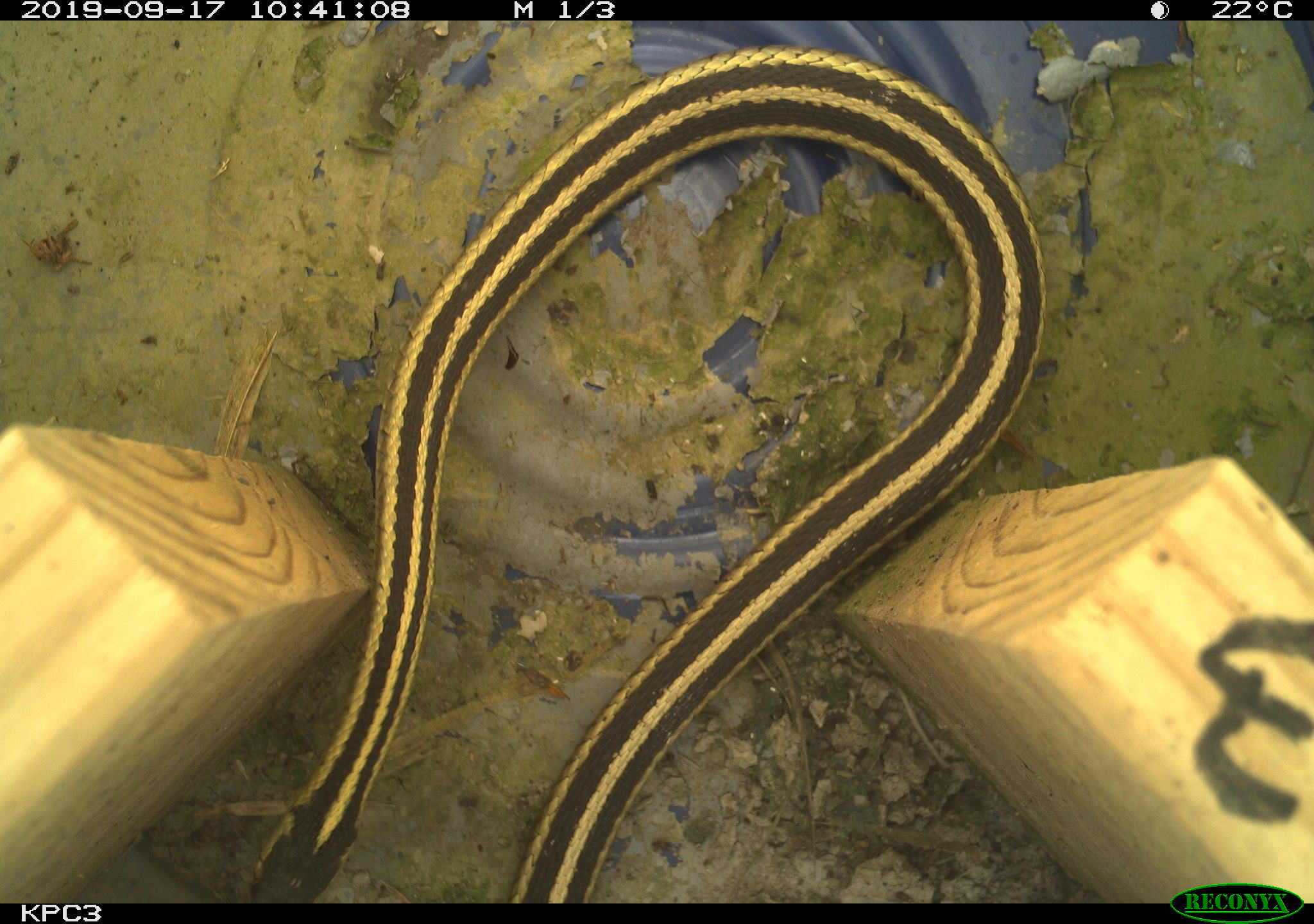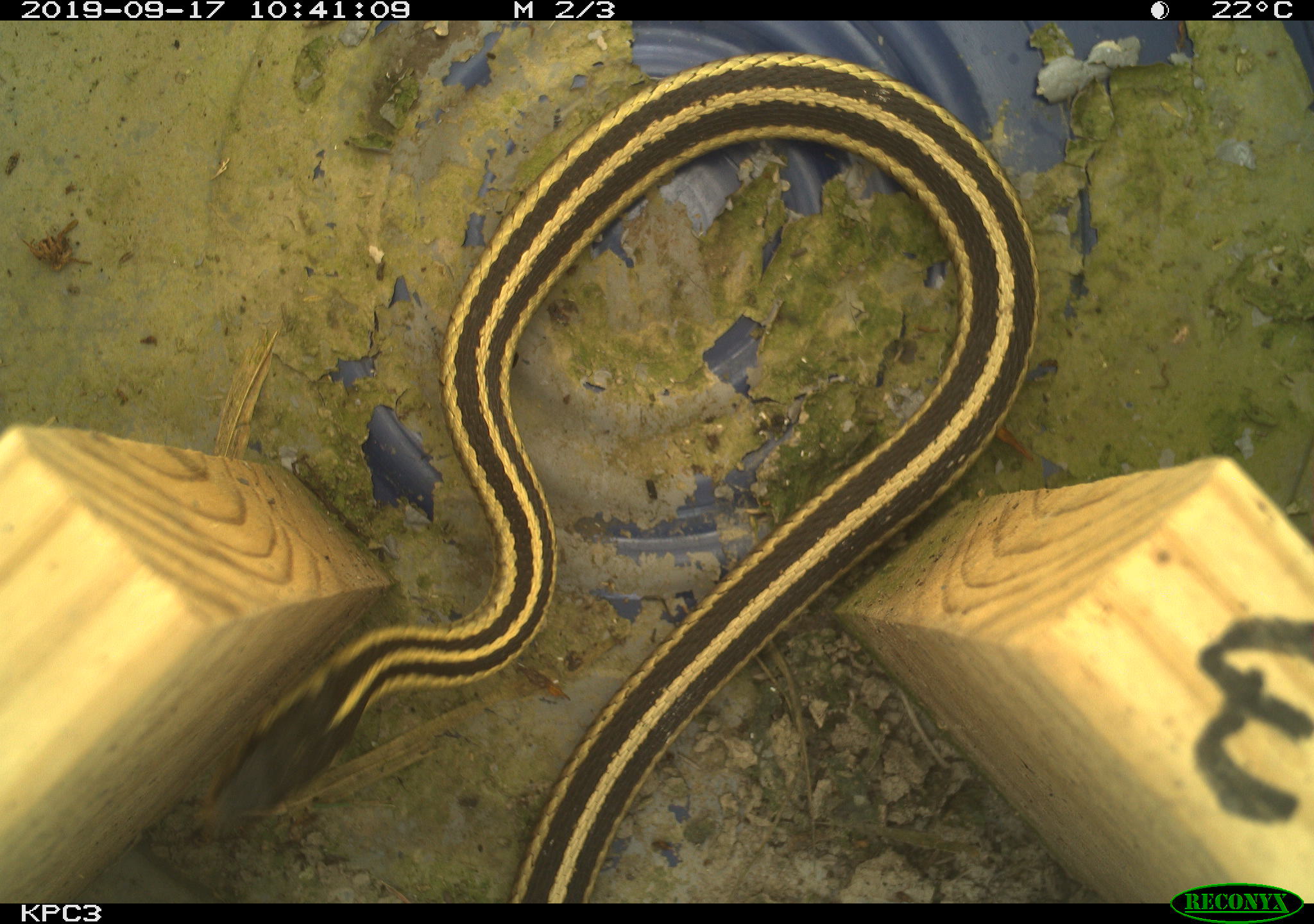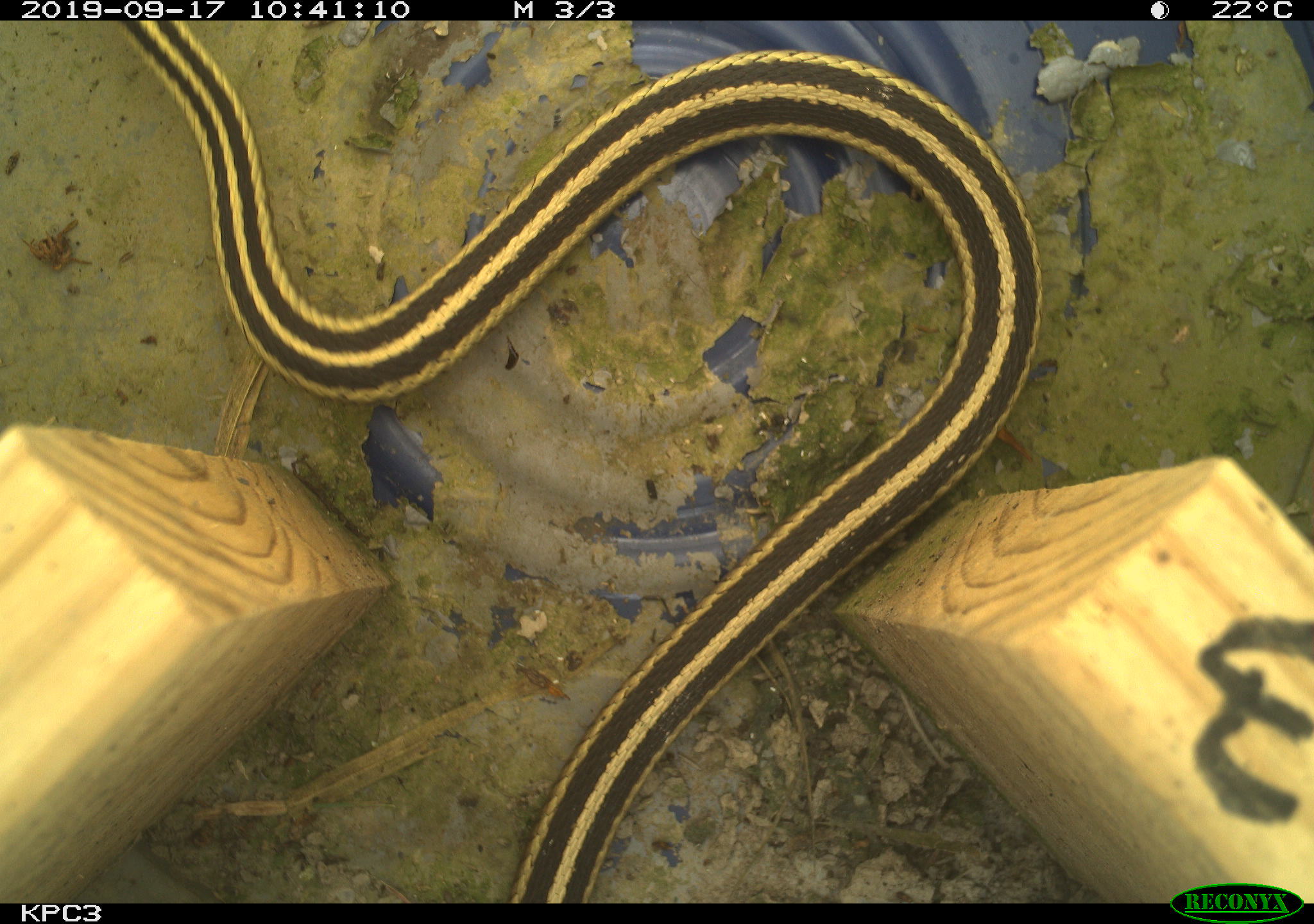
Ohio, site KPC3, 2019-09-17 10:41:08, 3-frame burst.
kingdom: Animalia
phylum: Chordata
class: Reptilia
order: Squamata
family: Colubridae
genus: Thamnophis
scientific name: Thamnophis sirtalis sirtalis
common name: eastern gartersnake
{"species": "eastern gartersnake (Thamnophis sirtalis sirtalis)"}